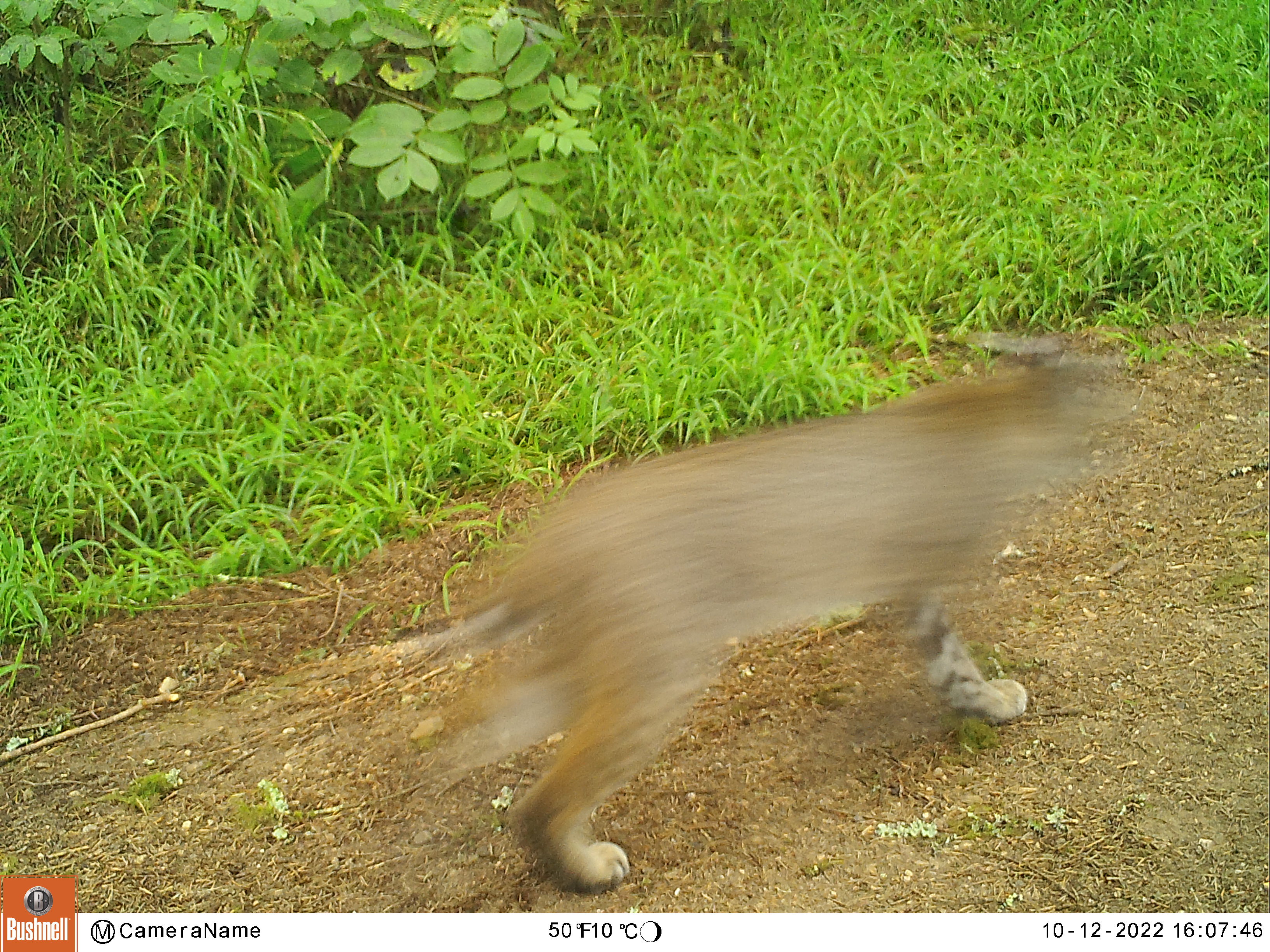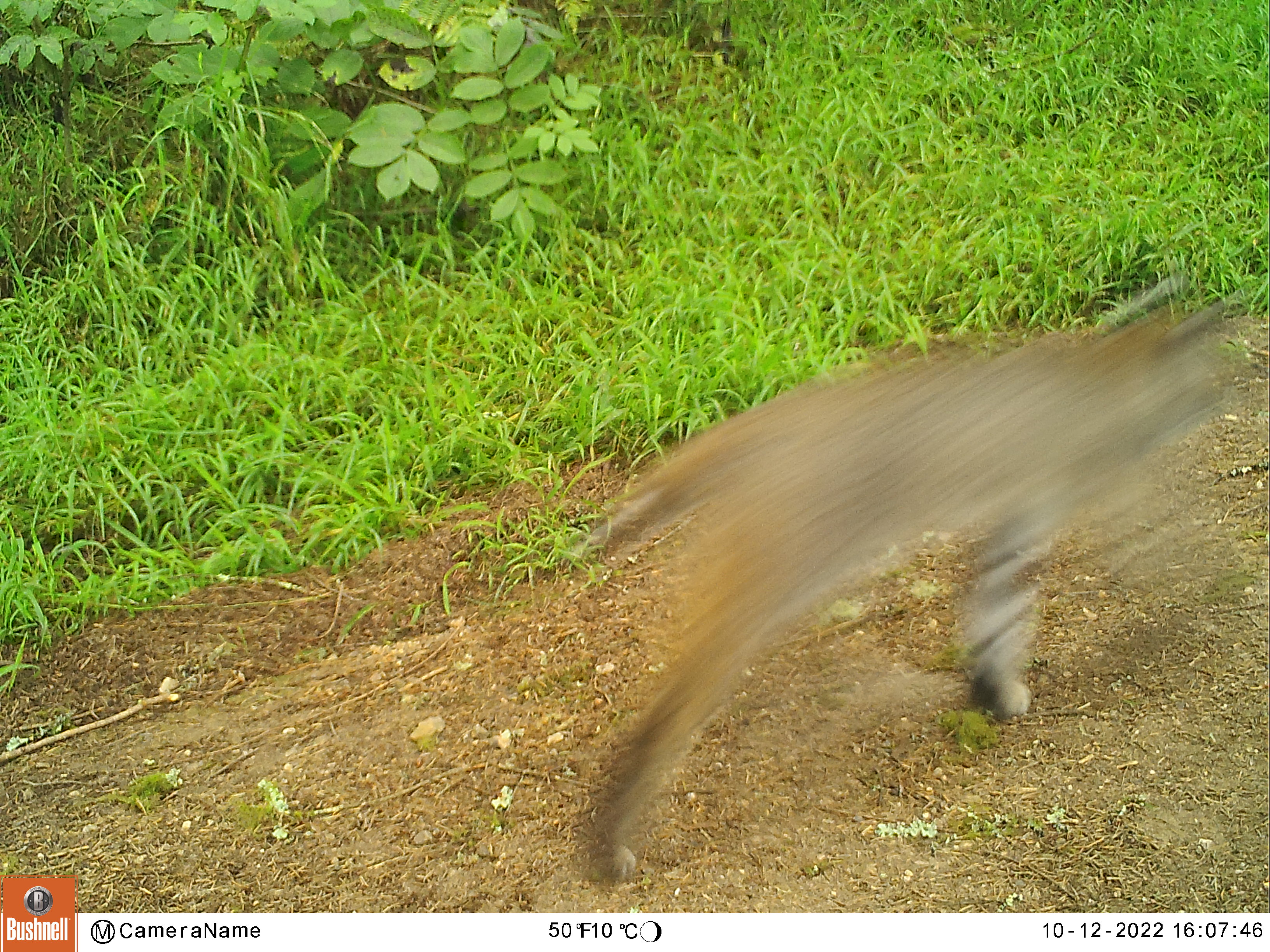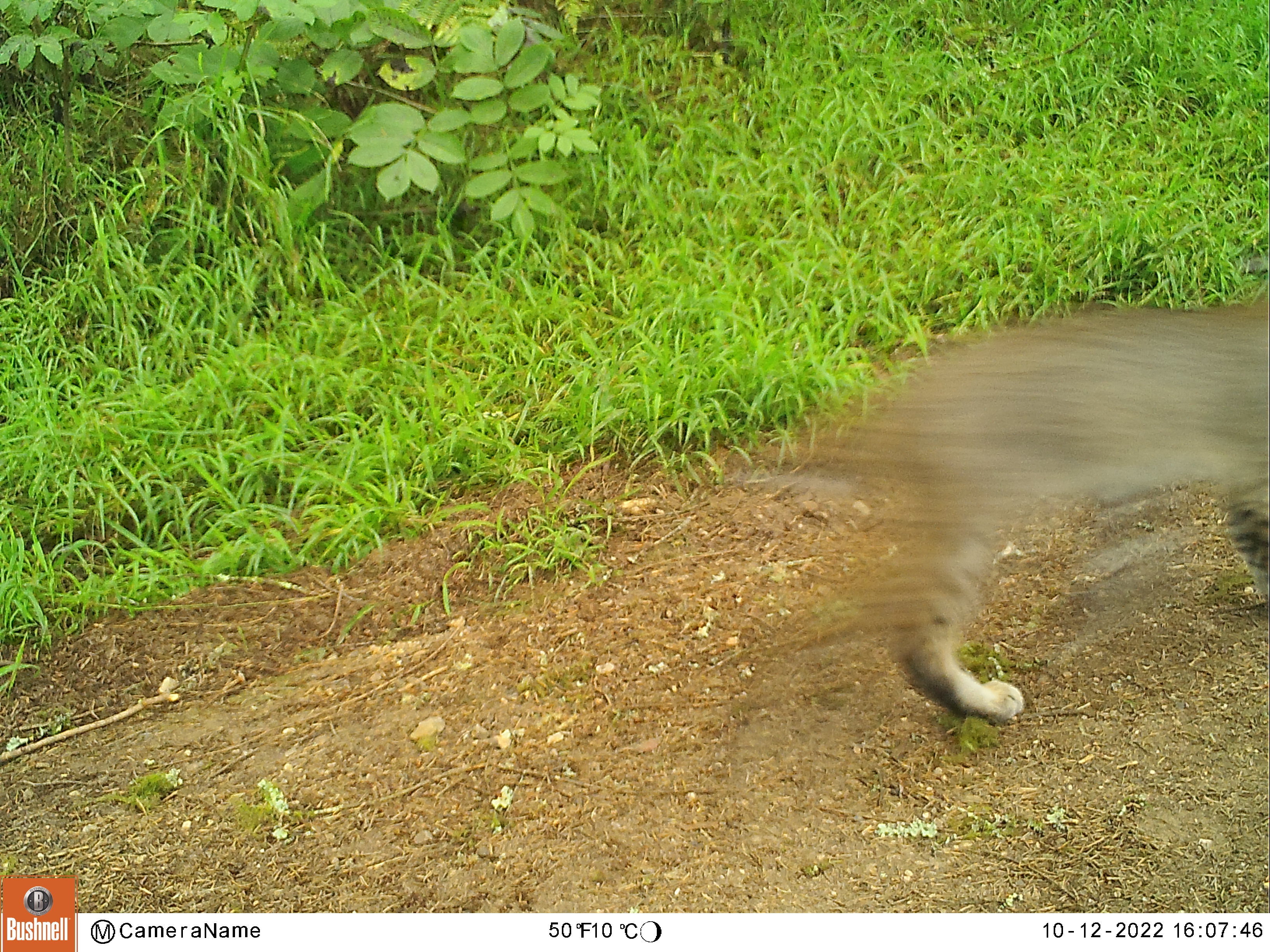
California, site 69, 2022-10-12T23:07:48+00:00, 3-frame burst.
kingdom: Animalia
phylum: Chordata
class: Mammalia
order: Carnivora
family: Felidae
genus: Lynx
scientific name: Lynx rufus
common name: bobcat